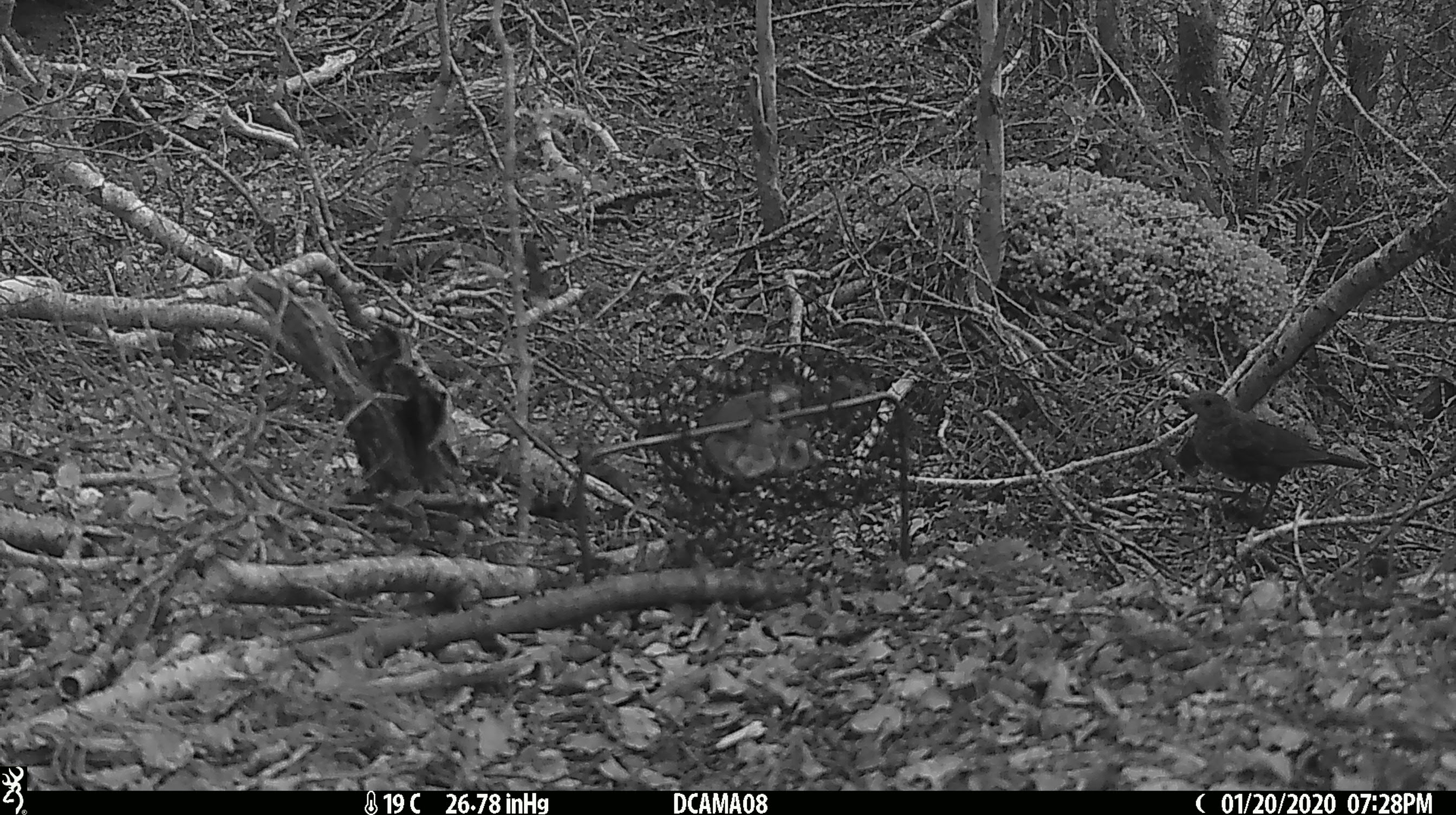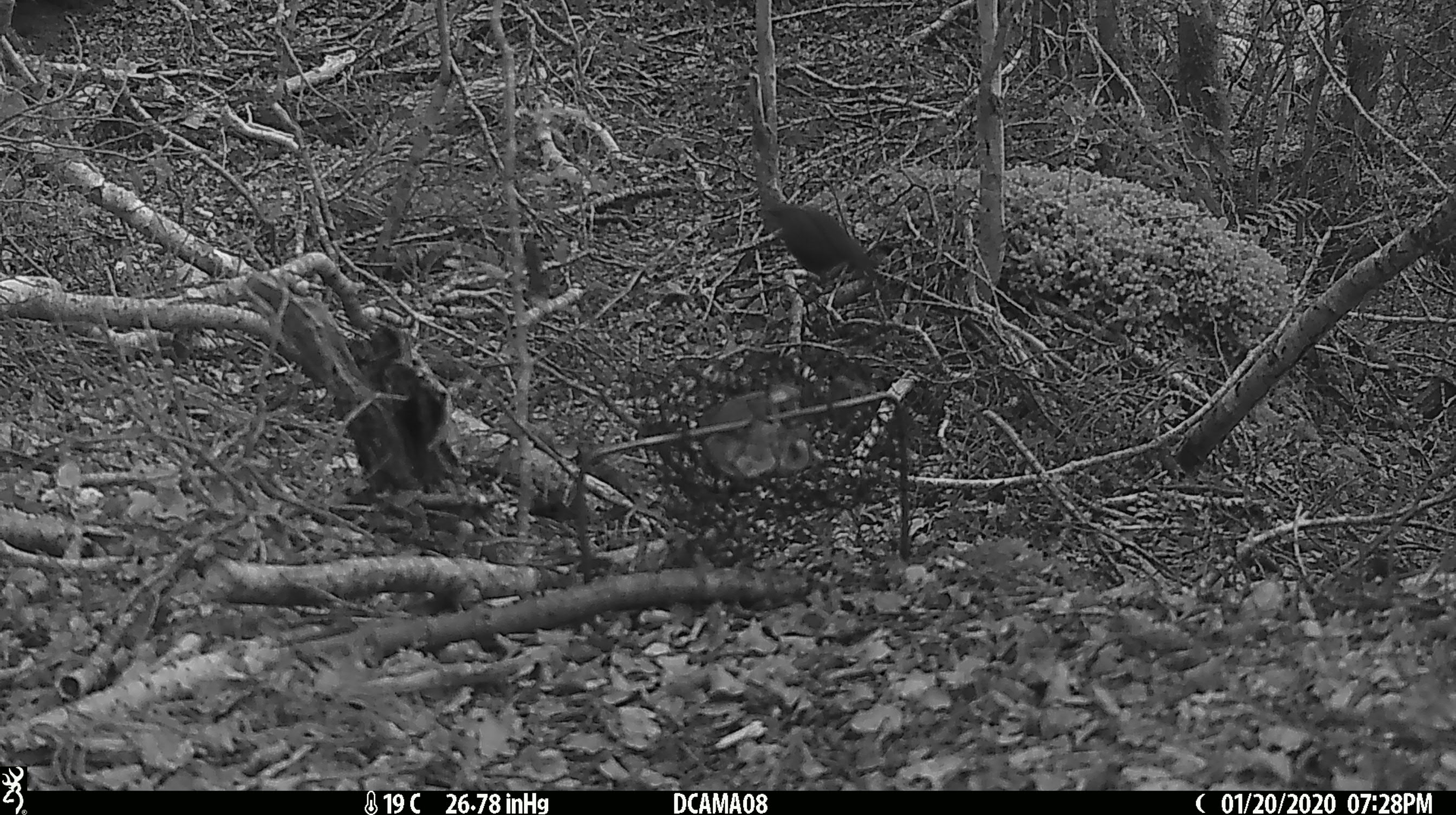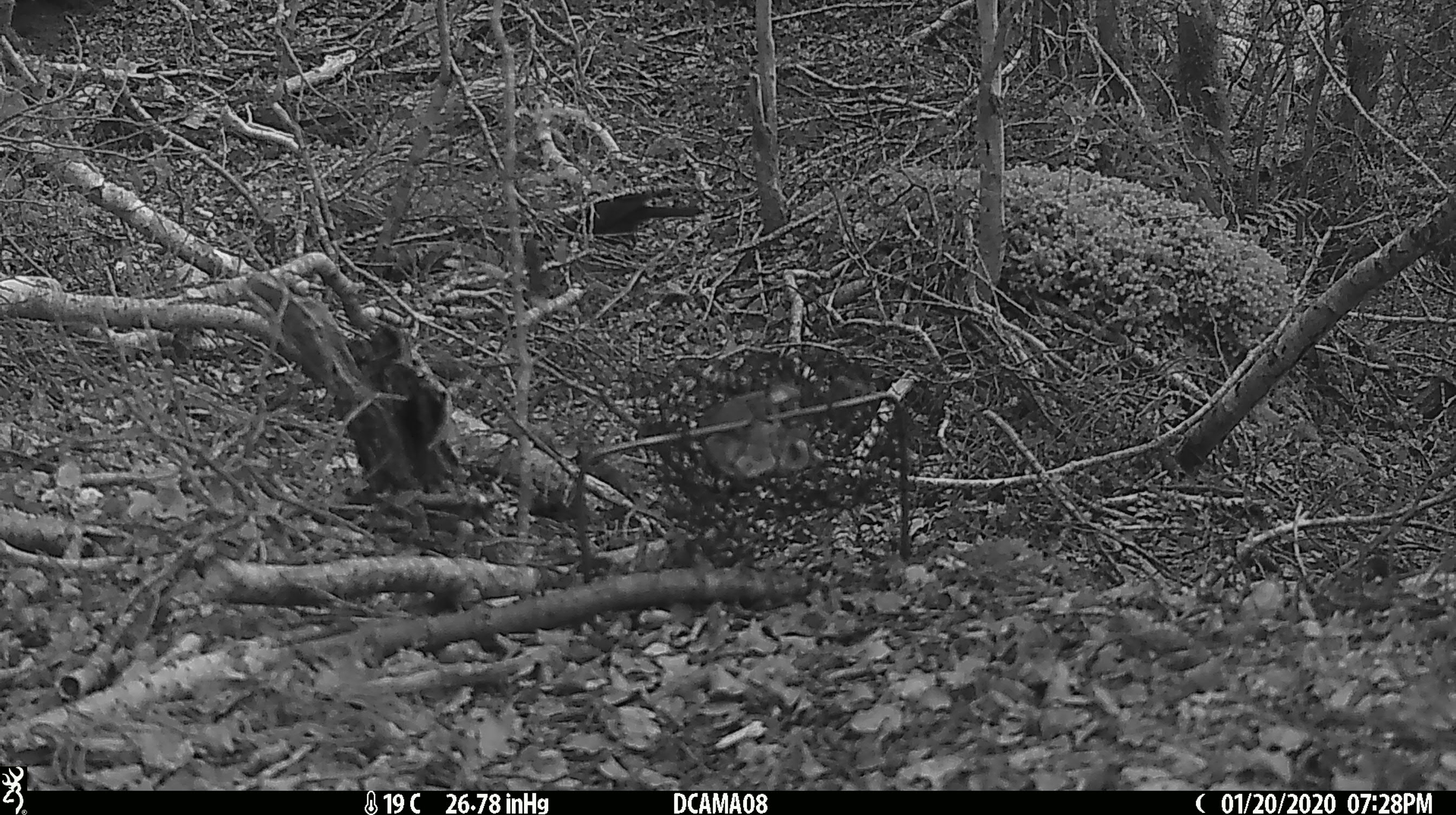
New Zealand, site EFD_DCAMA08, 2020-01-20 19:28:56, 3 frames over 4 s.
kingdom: Animalia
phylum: Chordata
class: Aves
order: Passeriformes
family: Turdidae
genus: Turdus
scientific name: Turdus merula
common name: eurasian blackbird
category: blackbird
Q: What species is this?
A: Blackbird (eurasian blackbird) (Turdus merula).